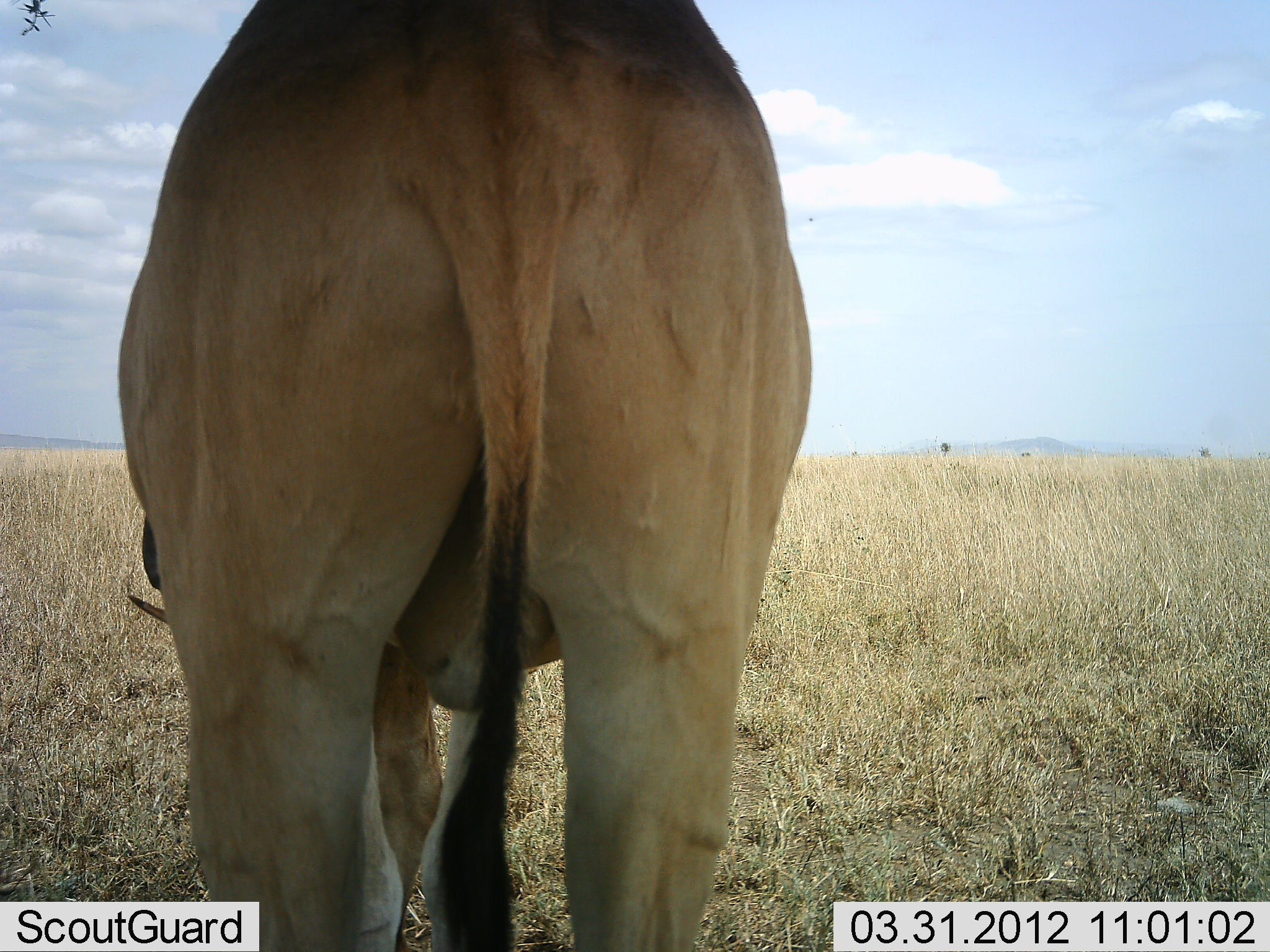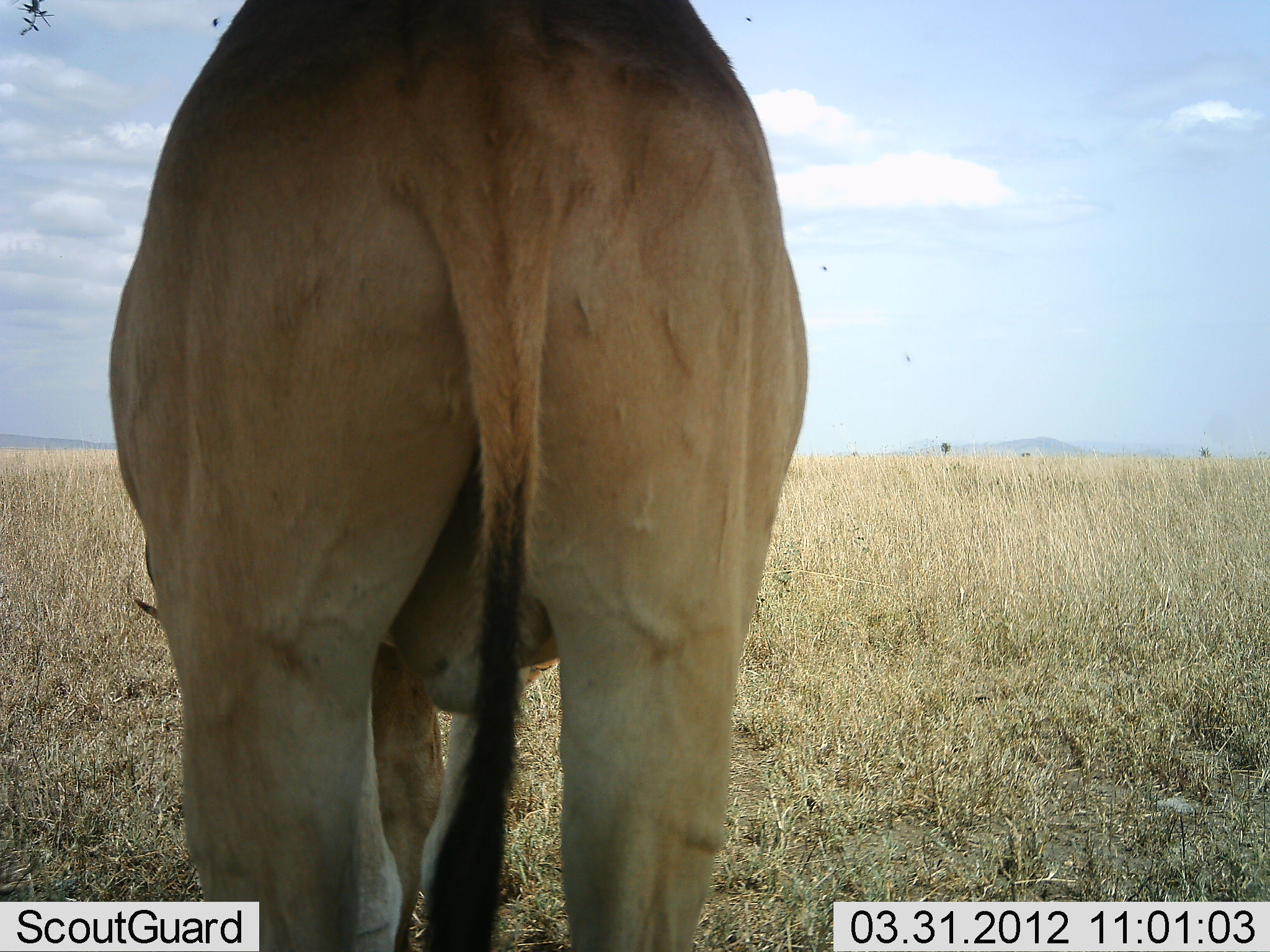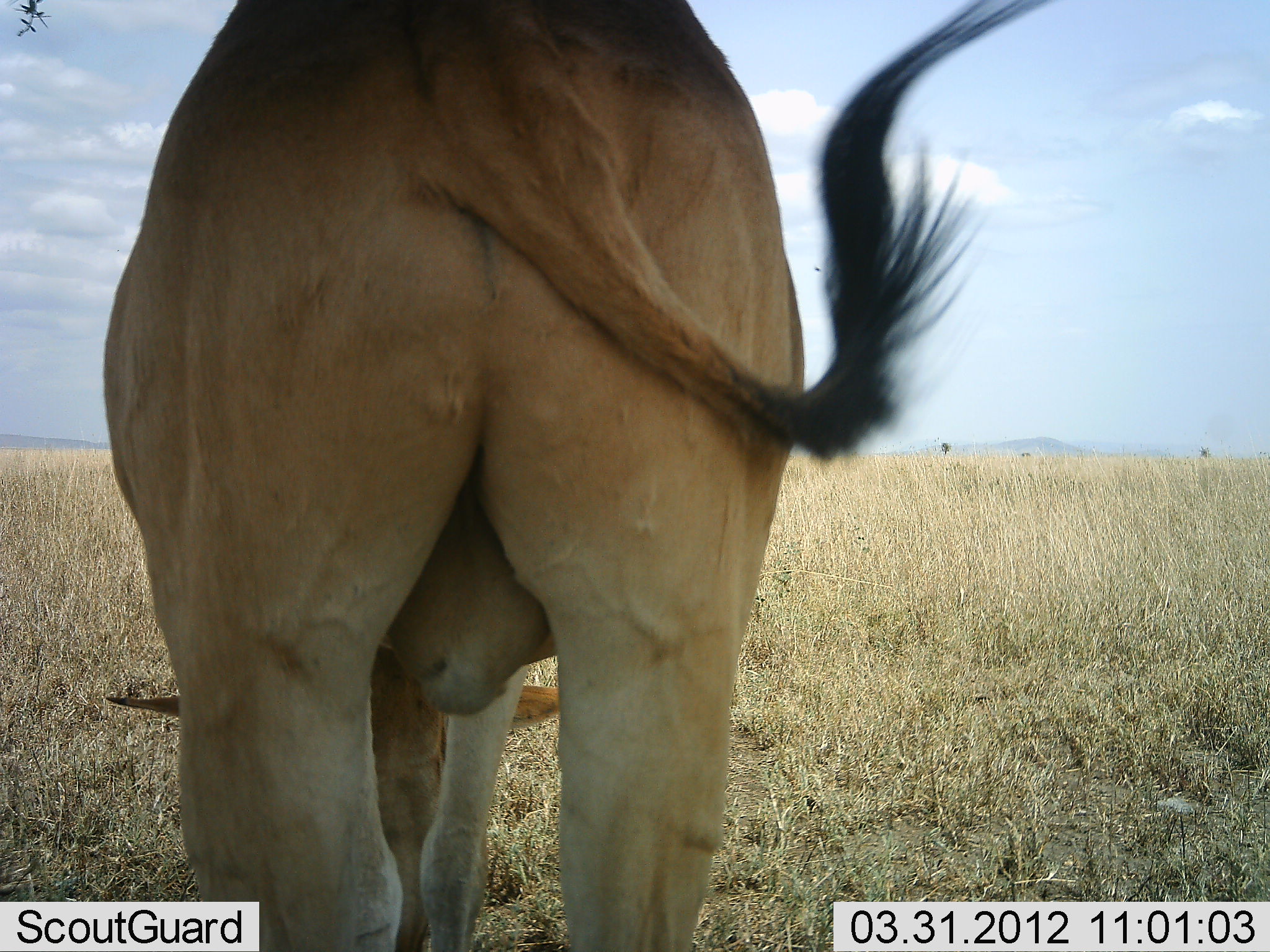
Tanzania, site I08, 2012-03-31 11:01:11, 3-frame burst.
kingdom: Animalia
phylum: Chordata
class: Mammalia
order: Artiodactyla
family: Bovidae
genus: Alcelaphus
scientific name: Alcelaphus buselaphus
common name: hartebeest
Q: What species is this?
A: Hartebeest (Alcelaphus buselaphus).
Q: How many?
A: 1.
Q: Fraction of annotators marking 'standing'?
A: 47%.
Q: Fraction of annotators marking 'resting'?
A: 6%.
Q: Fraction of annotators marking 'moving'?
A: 0%.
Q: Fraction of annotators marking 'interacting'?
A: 0%.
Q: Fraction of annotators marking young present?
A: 0%.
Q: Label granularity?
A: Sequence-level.